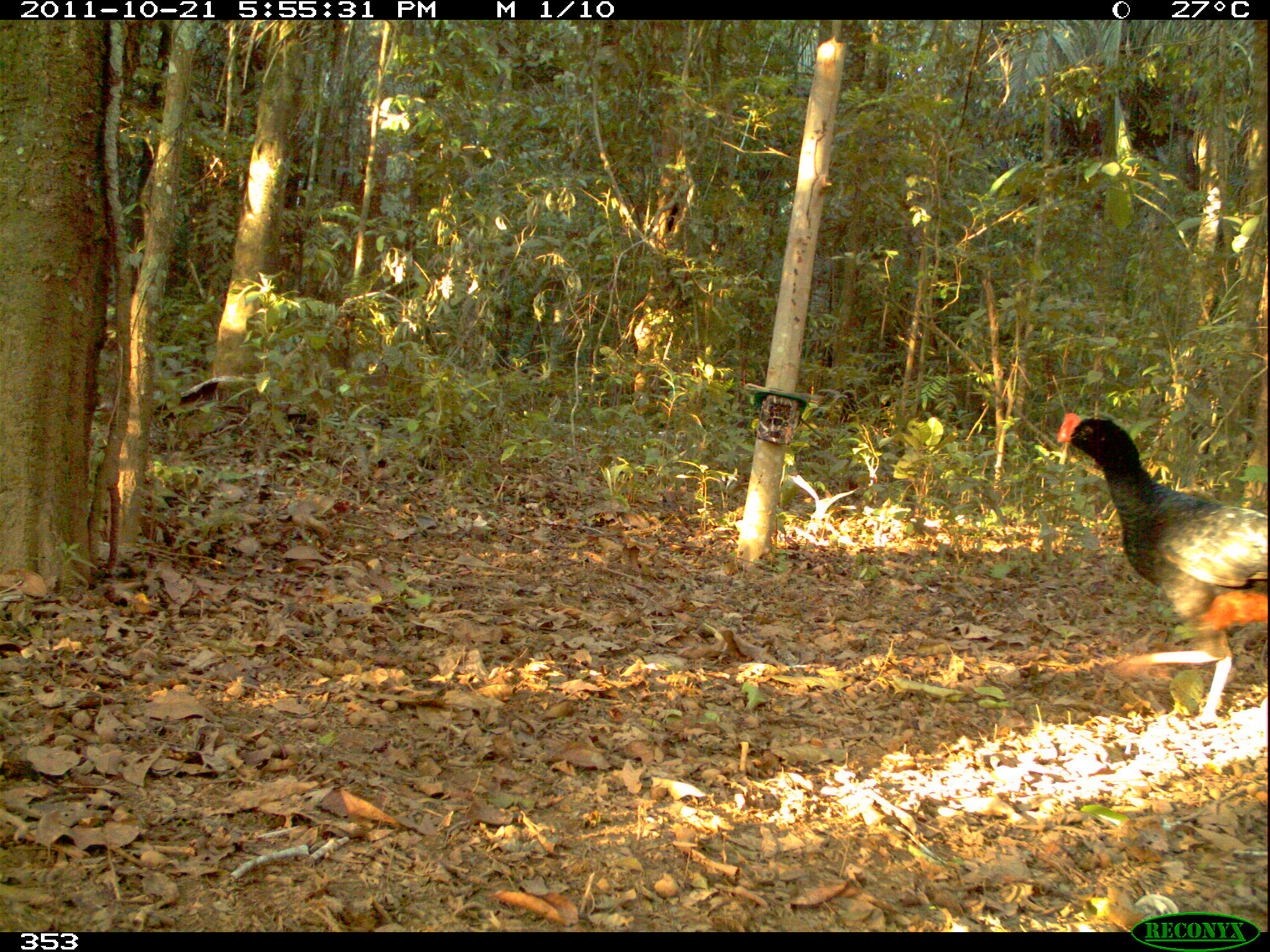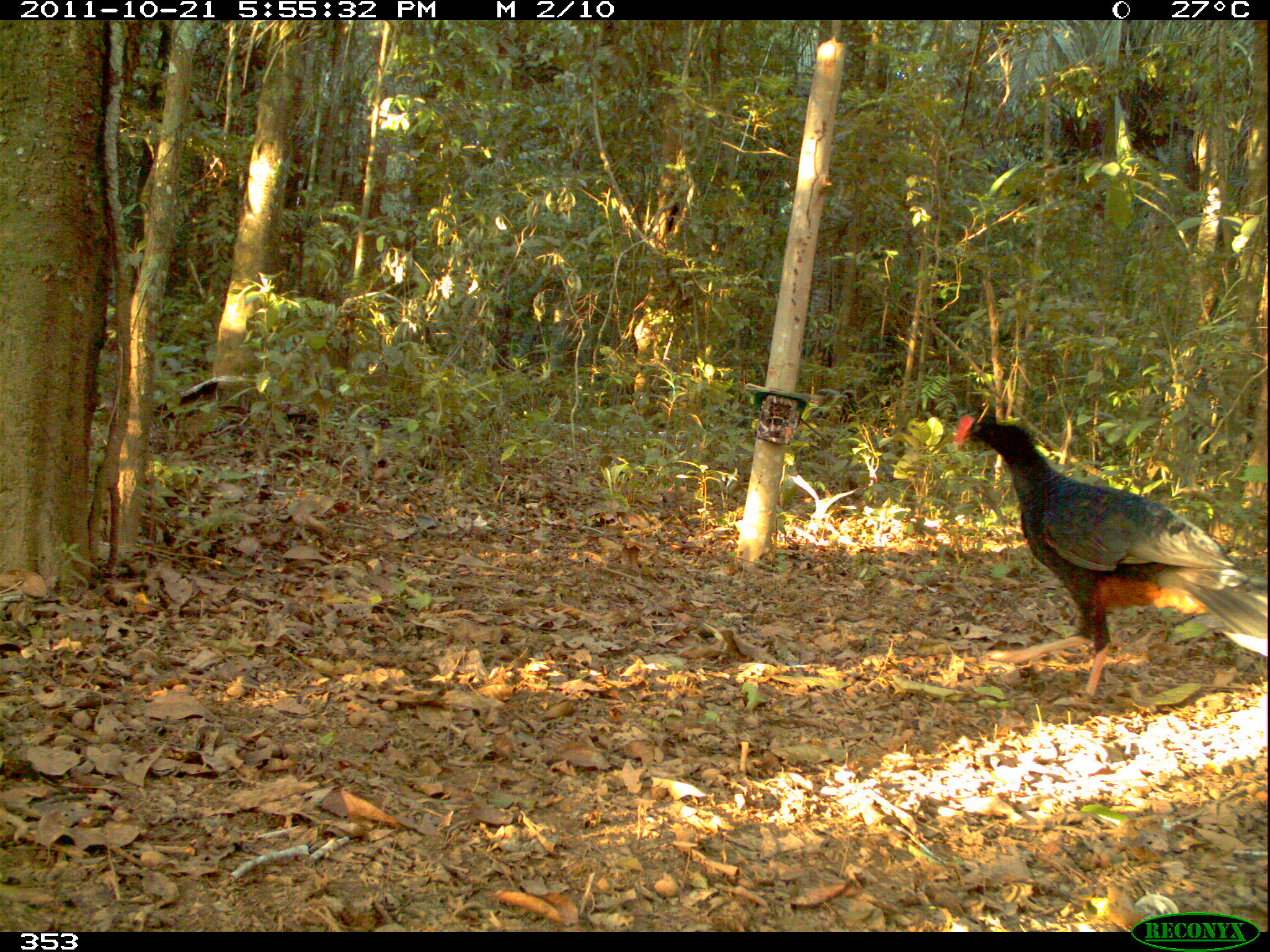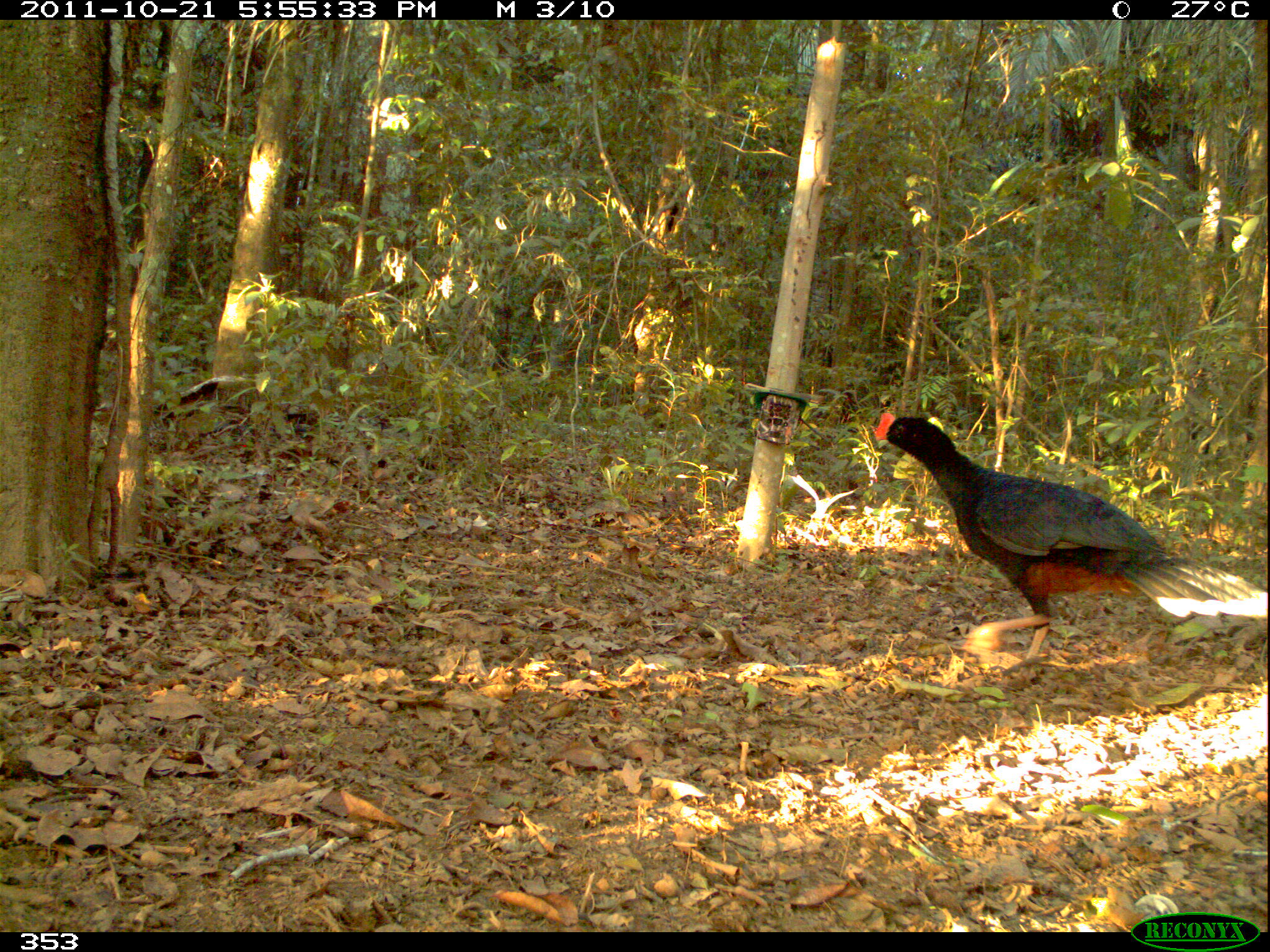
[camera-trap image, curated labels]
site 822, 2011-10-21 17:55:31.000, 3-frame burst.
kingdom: Animalia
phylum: Chordata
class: Aves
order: Galliformes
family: Cracidae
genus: Mitu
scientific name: Mitu tuberosum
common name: razor-billed curassow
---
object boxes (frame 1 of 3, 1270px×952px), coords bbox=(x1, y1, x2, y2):
mitu tuberosum: bbox=(1053, 410, 1265, 725)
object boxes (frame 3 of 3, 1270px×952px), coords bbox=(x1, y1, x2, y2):
mitu tuberosum: bbox=(871, 411, 1266, 662)